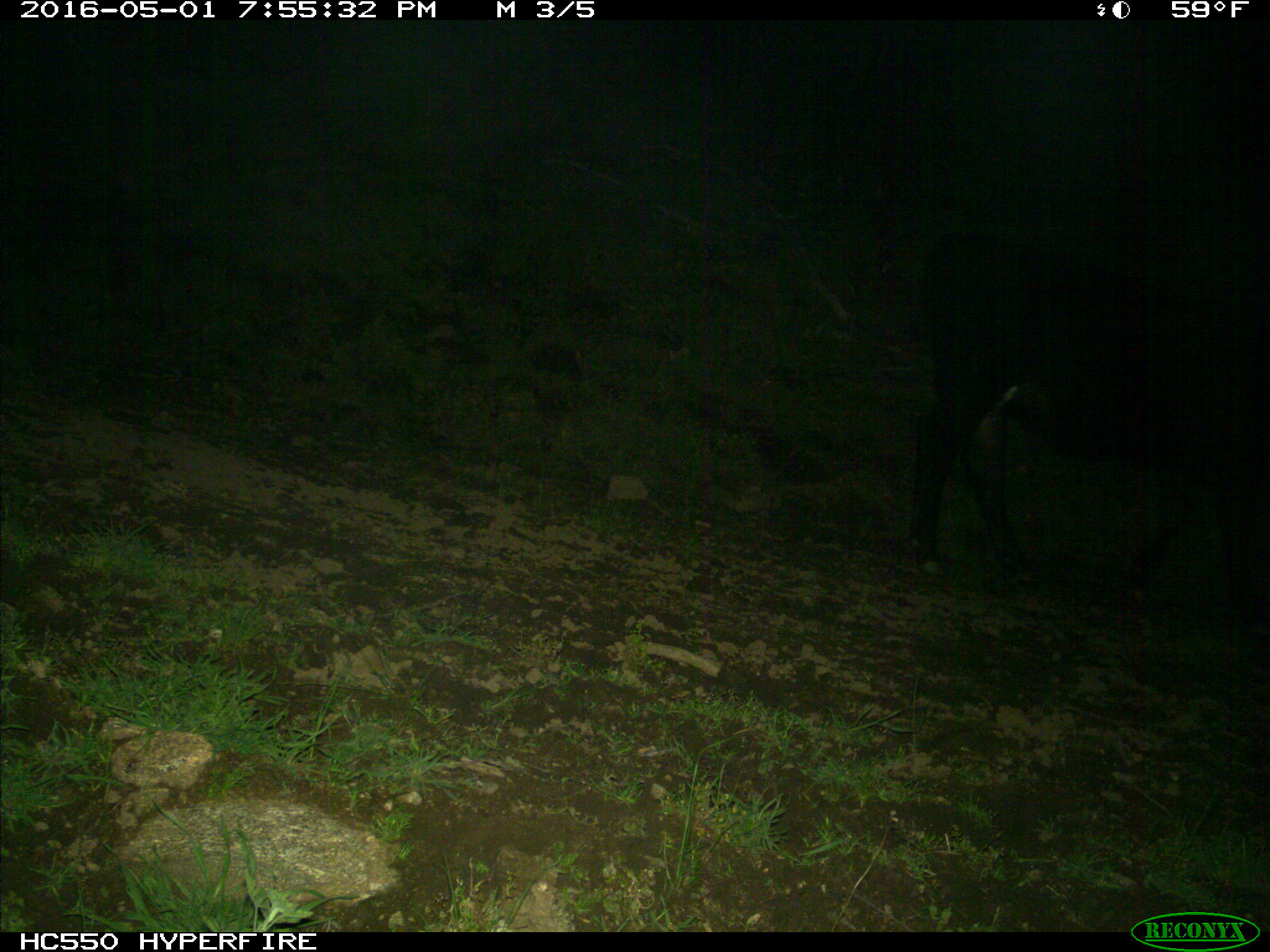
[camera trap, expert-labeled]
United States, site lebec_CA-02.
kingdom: Animalia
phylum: Chordata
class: Mammalia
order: Artiodactyla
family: Bovidae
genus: Bos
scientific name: Bos taurus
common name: domestic cow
Bos taurus (domestic cow).